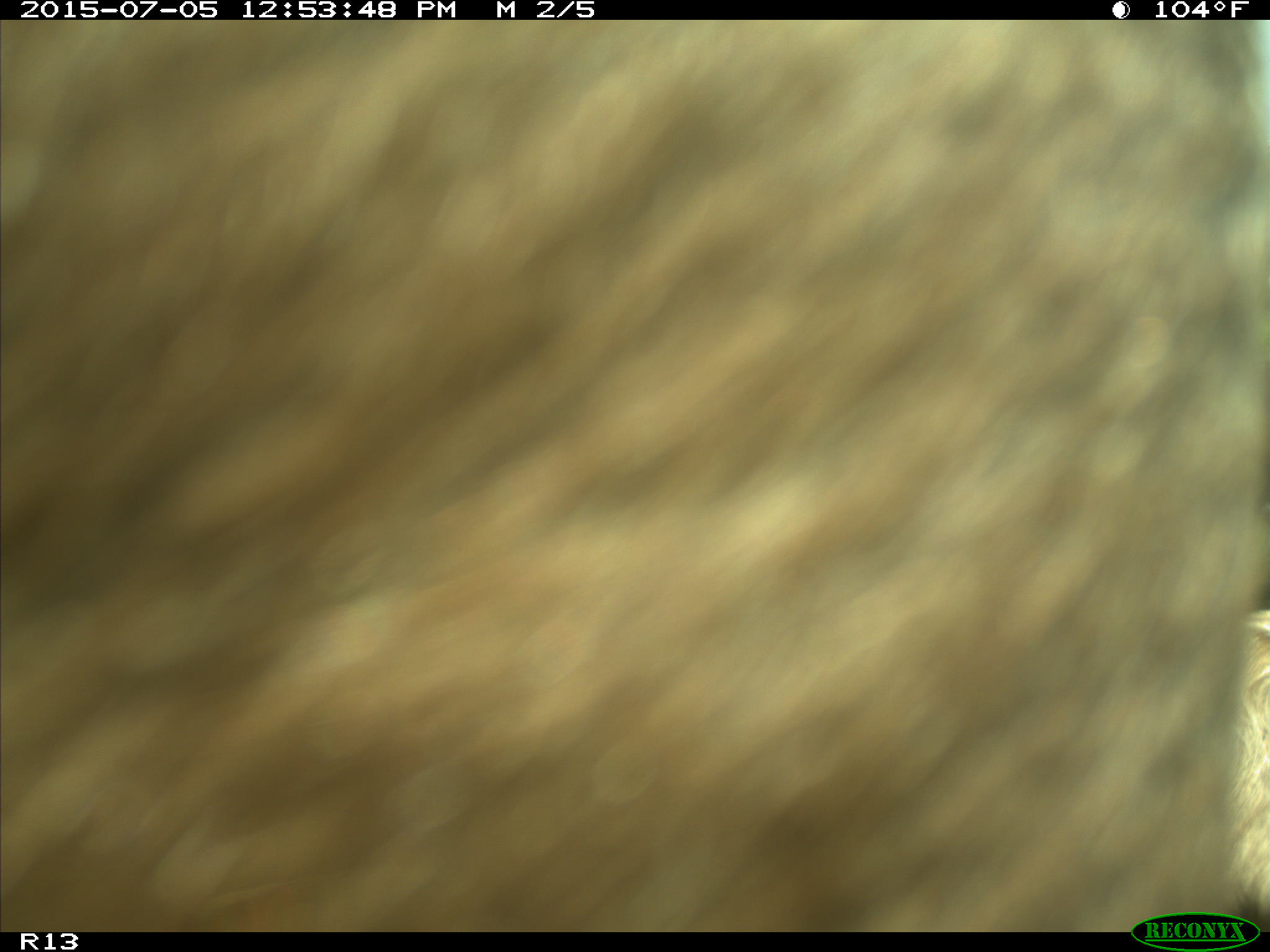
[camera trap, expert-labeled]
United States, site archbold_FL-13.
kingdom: Animalia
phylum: Chordata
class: Mammalia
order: Artiodactyla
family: Bovidae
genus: Bos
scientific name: Bos taurus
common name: domestic cow